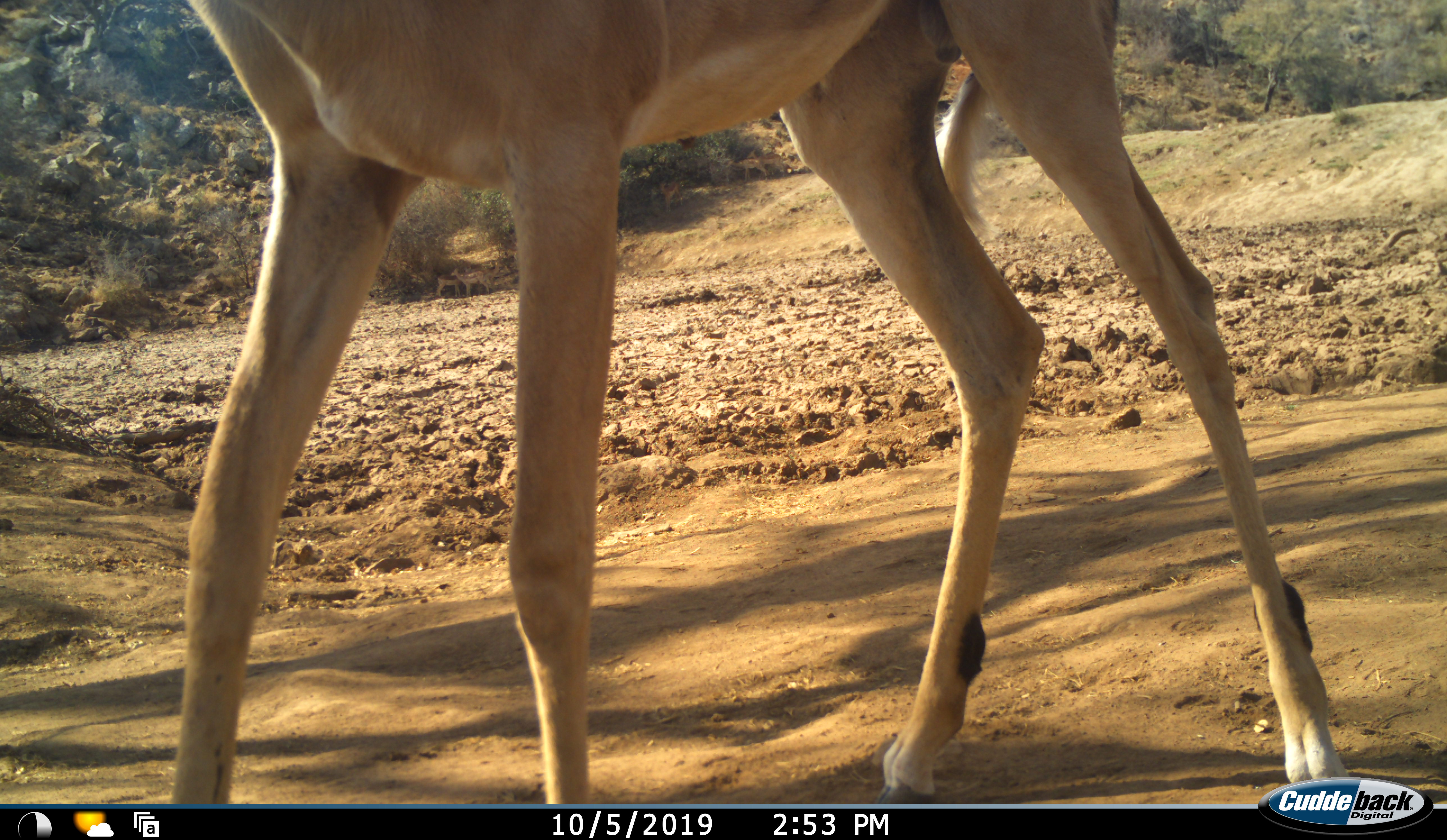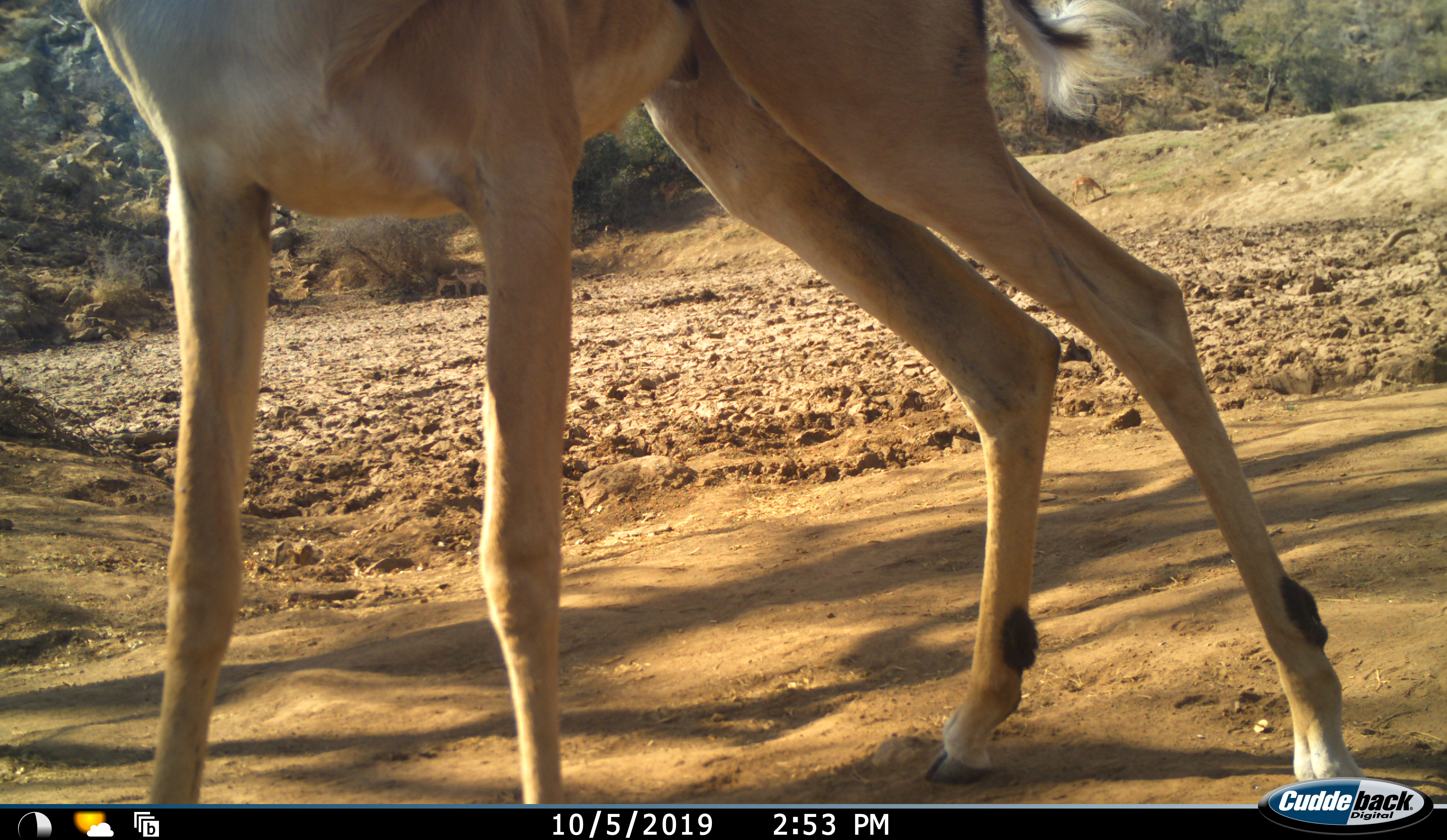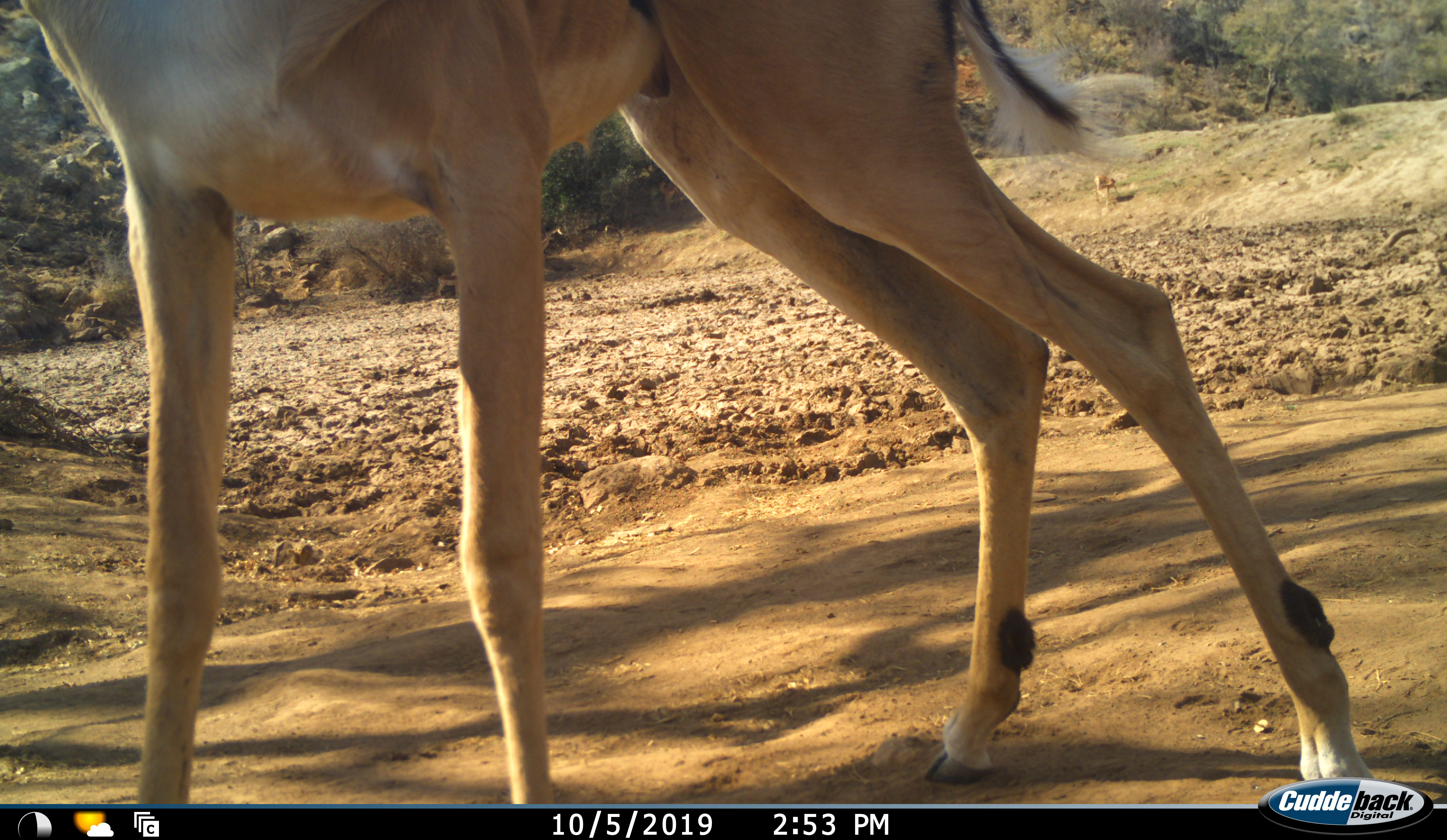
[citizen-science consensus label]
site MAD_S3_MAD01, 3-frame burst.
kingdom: Animalia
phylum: Chordata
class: Mammalia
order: Artiodactyla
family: Bovidae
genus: Aepyceros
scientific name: Aepyceros melampus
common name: impala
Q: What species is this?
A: Impala (Aepyceros melampus).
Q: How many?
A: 1.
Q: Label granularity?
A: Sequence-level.